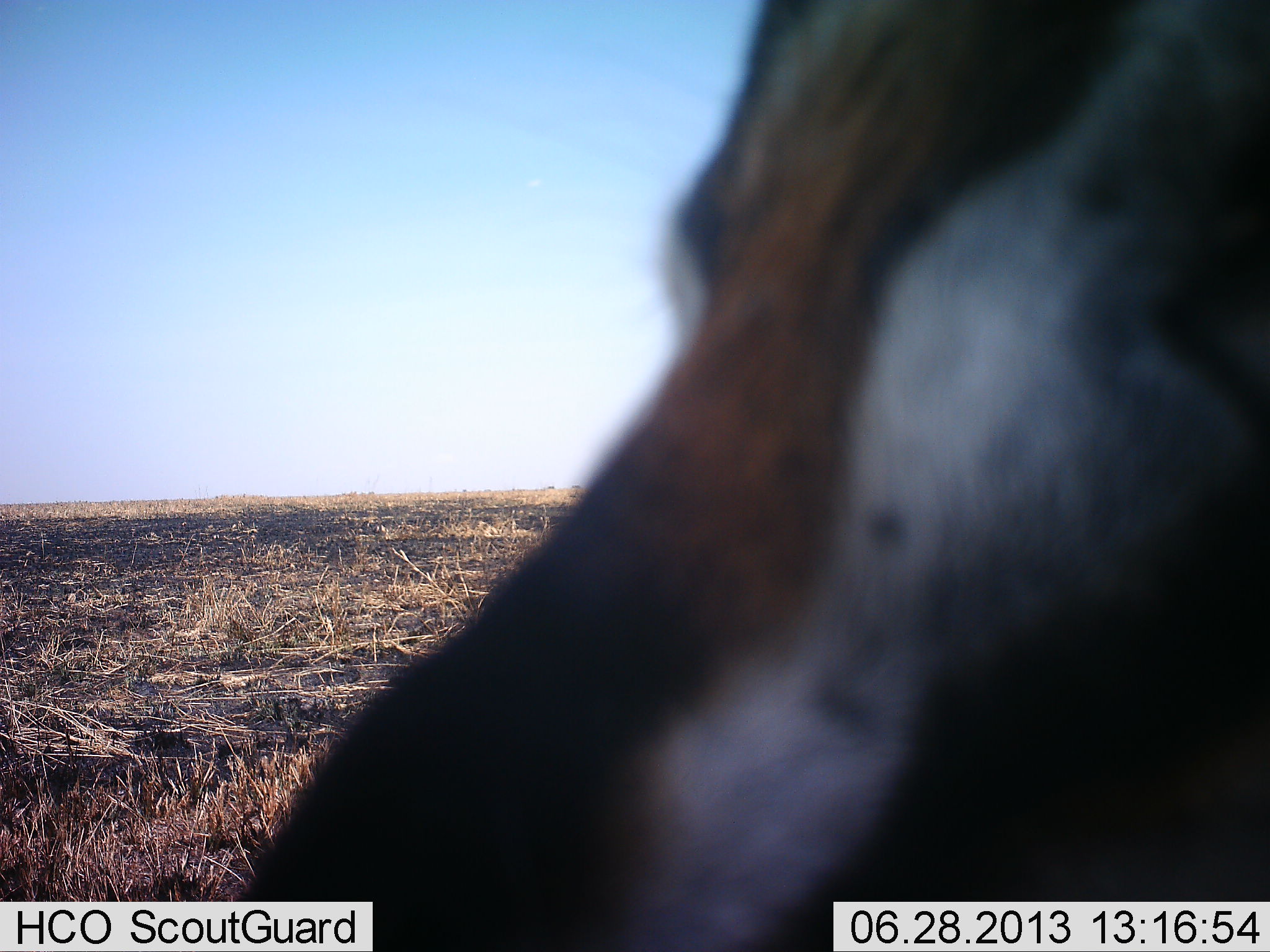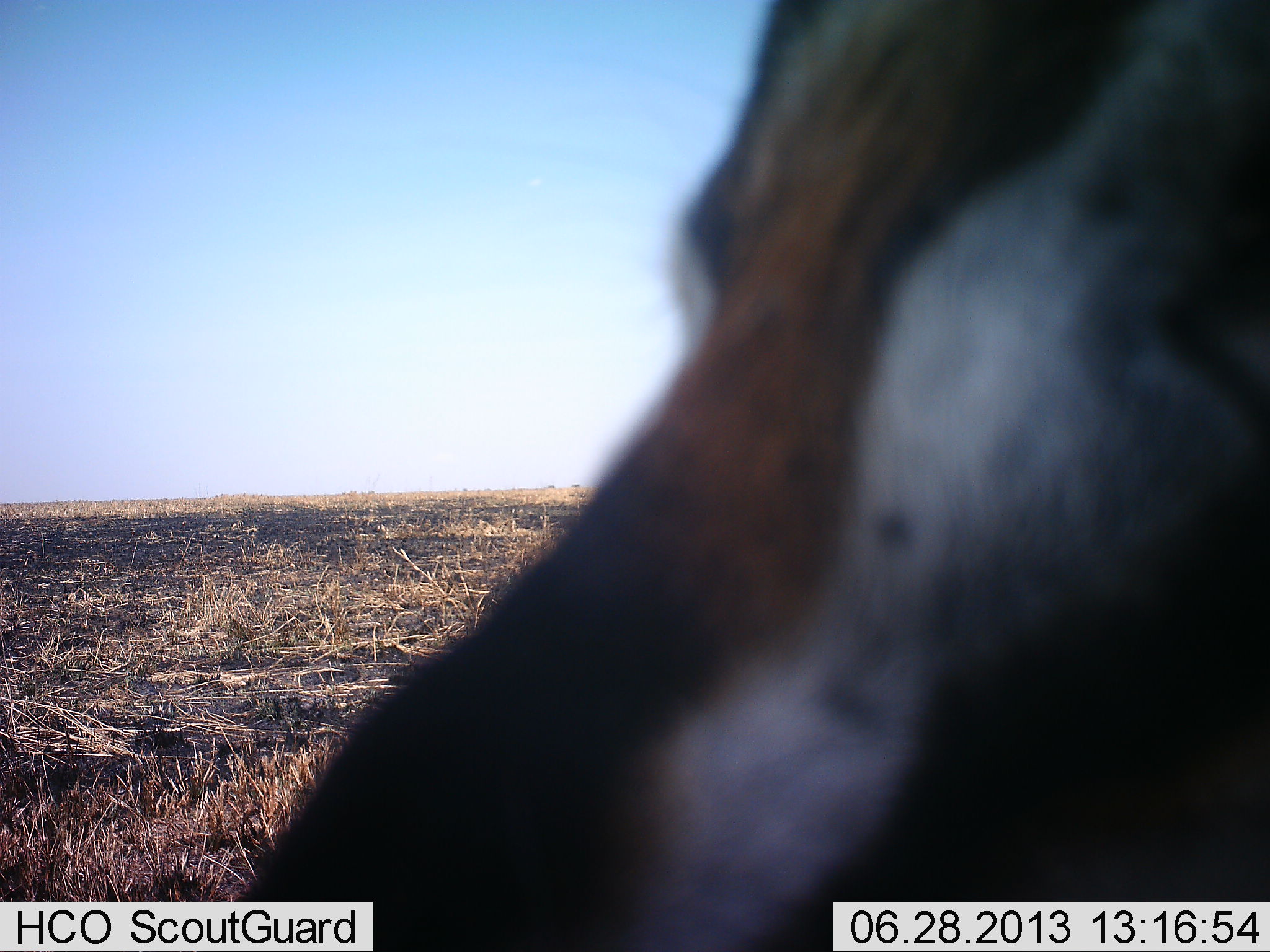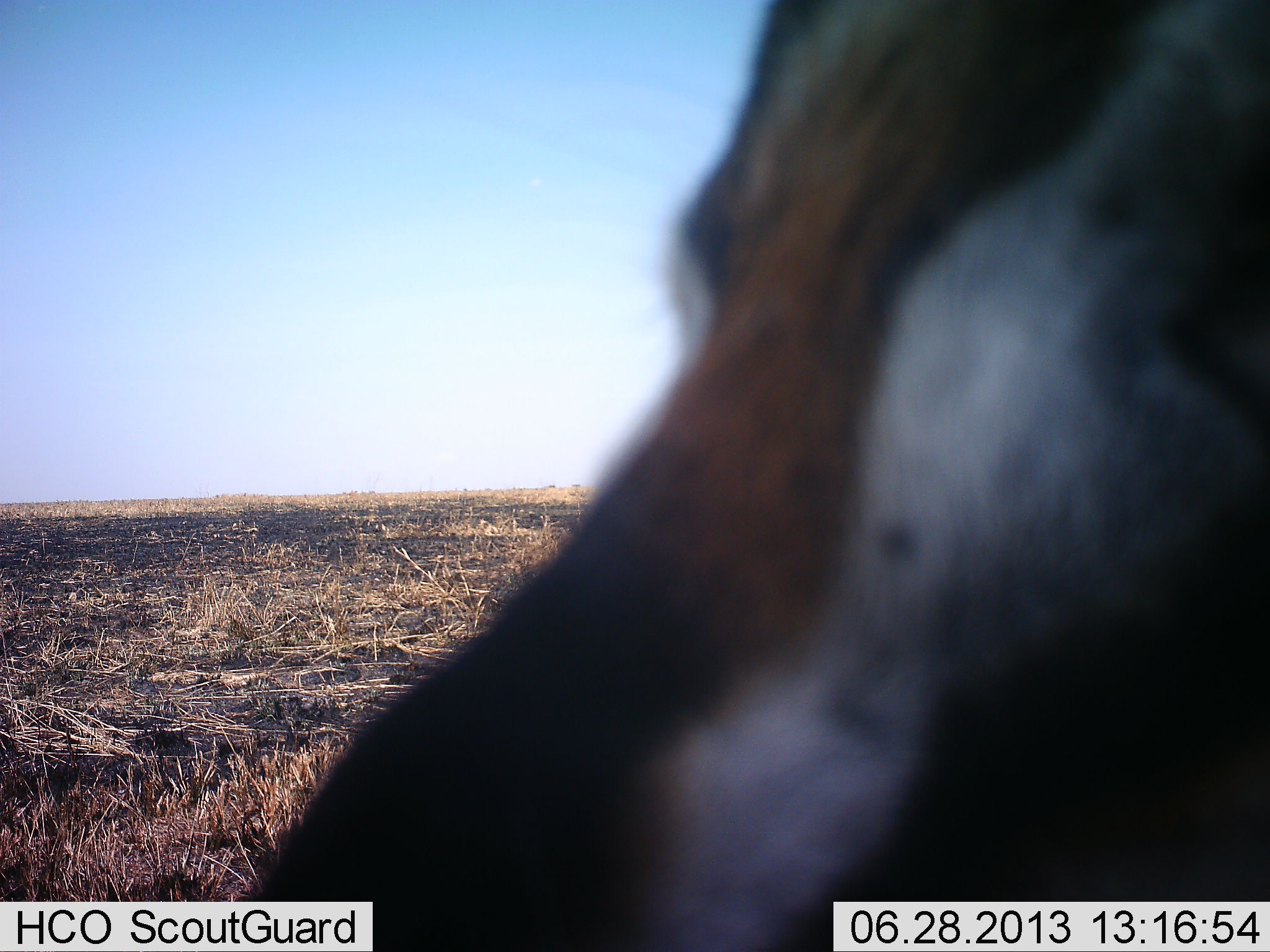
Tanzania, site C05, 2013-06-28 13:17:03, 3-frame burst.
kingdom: Animalia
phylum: Chordata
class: Mammalia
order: Artiodactyla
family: Bovidae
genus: Eudorcas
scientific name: Eudorcas thomsonii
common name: thomson's gazelle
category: gazellethomsons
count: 1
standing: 85%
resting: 5%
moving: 0%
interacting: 10%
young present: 0%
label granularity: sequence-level